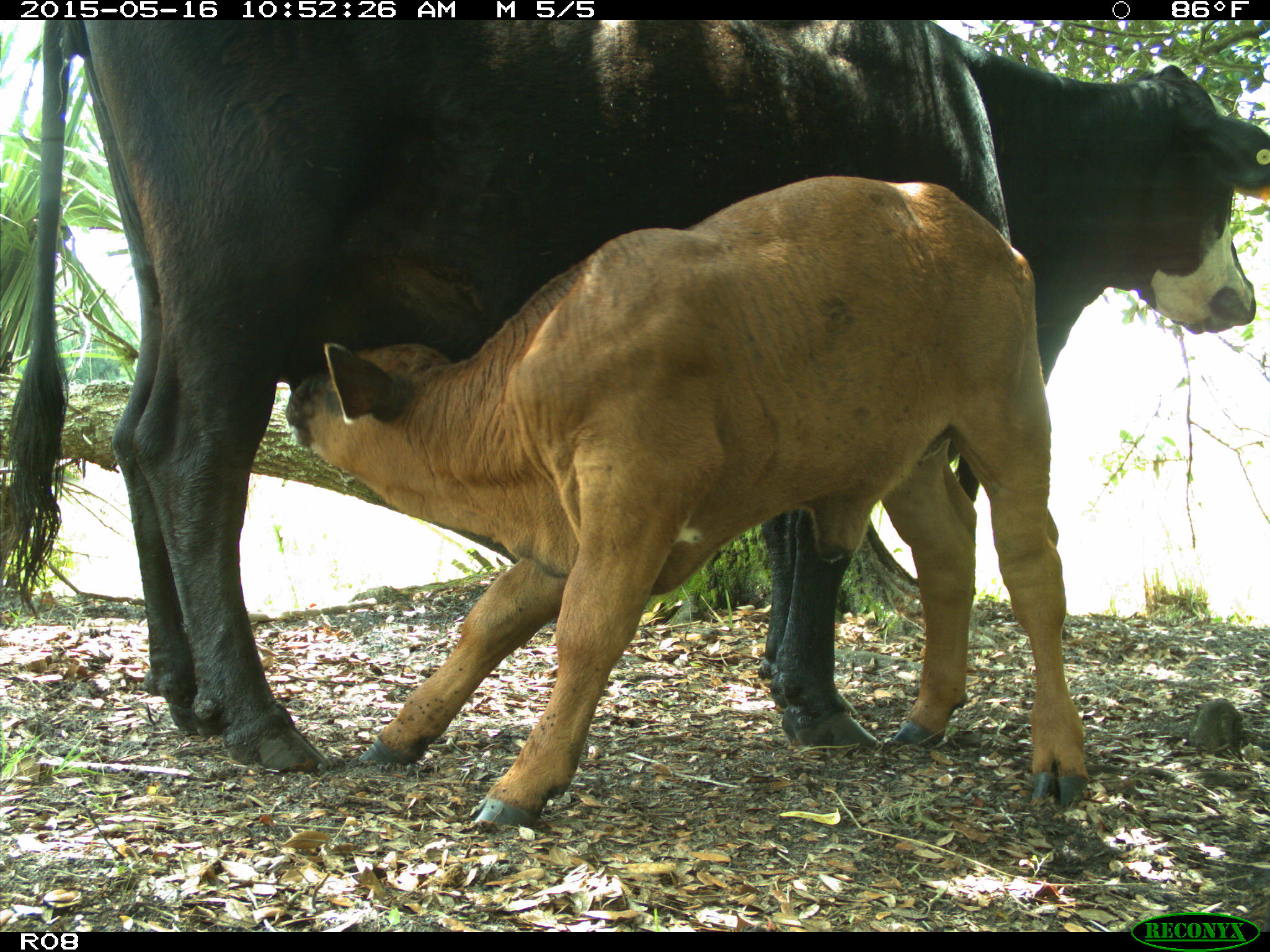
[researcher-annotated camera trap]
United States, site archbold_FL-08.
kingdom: Animalia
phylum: Chordata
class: Mammalia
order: Artiodactyla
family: Bovidae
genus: Bos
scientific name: Bos taurus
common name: domestic cow